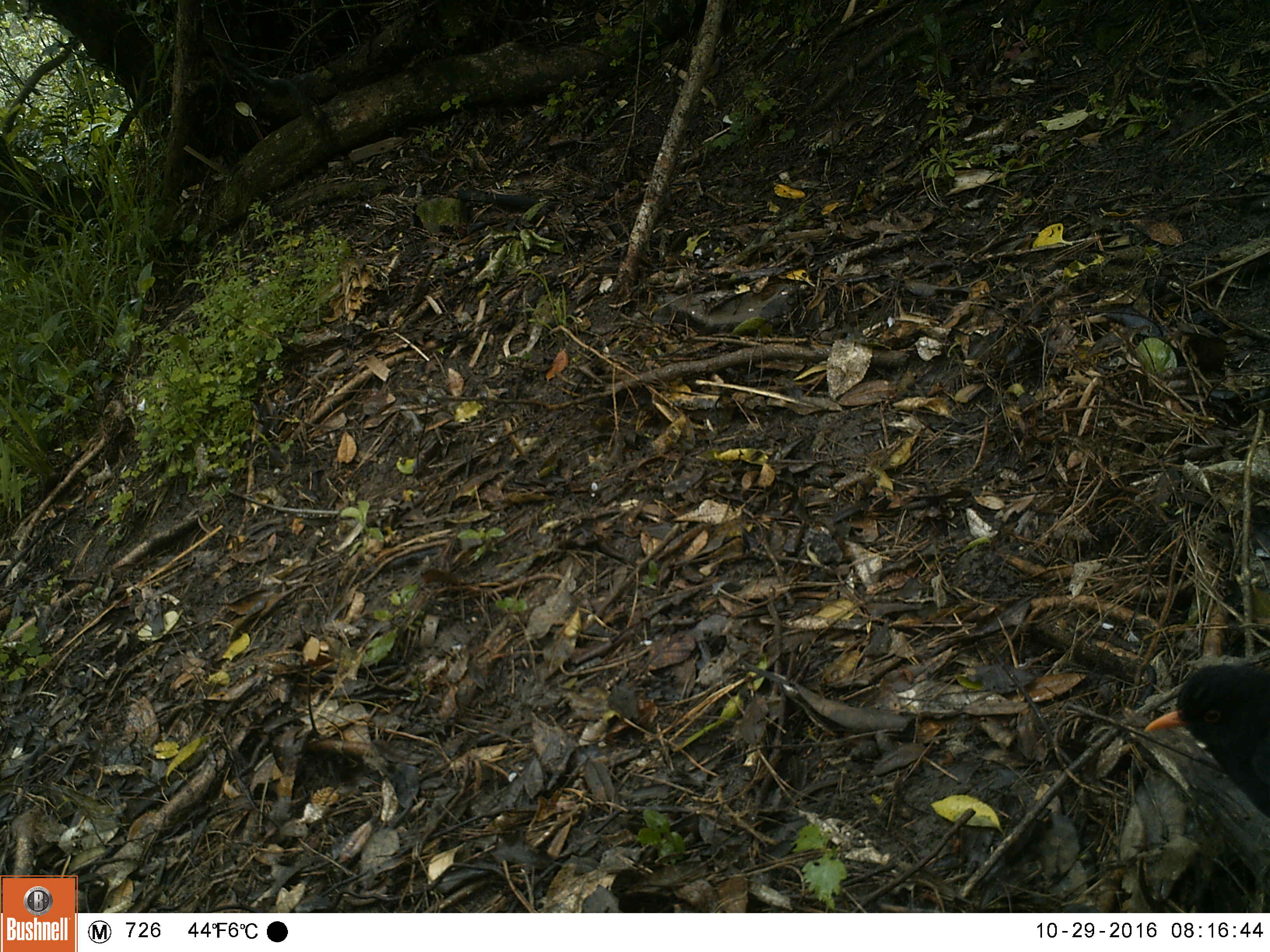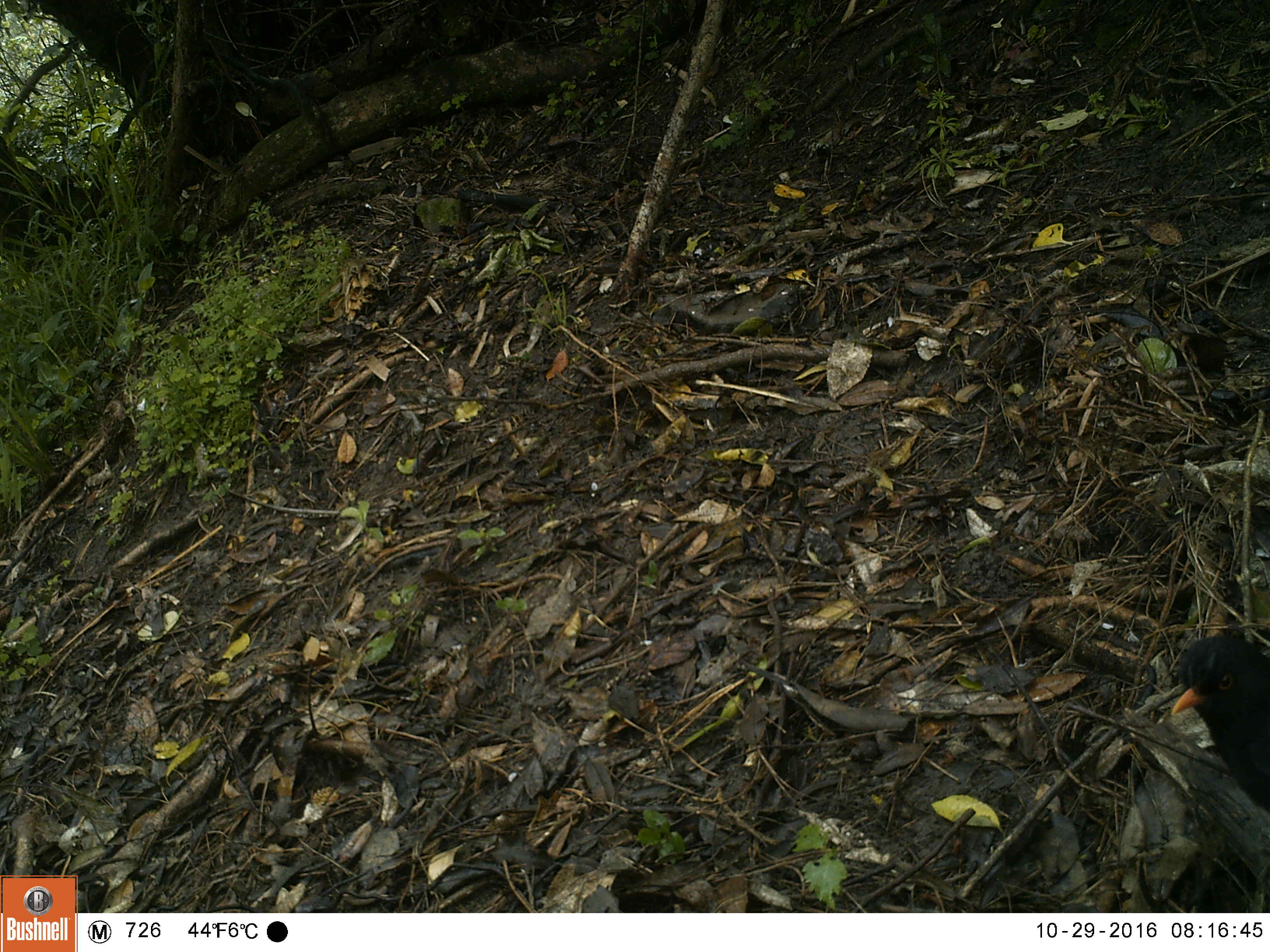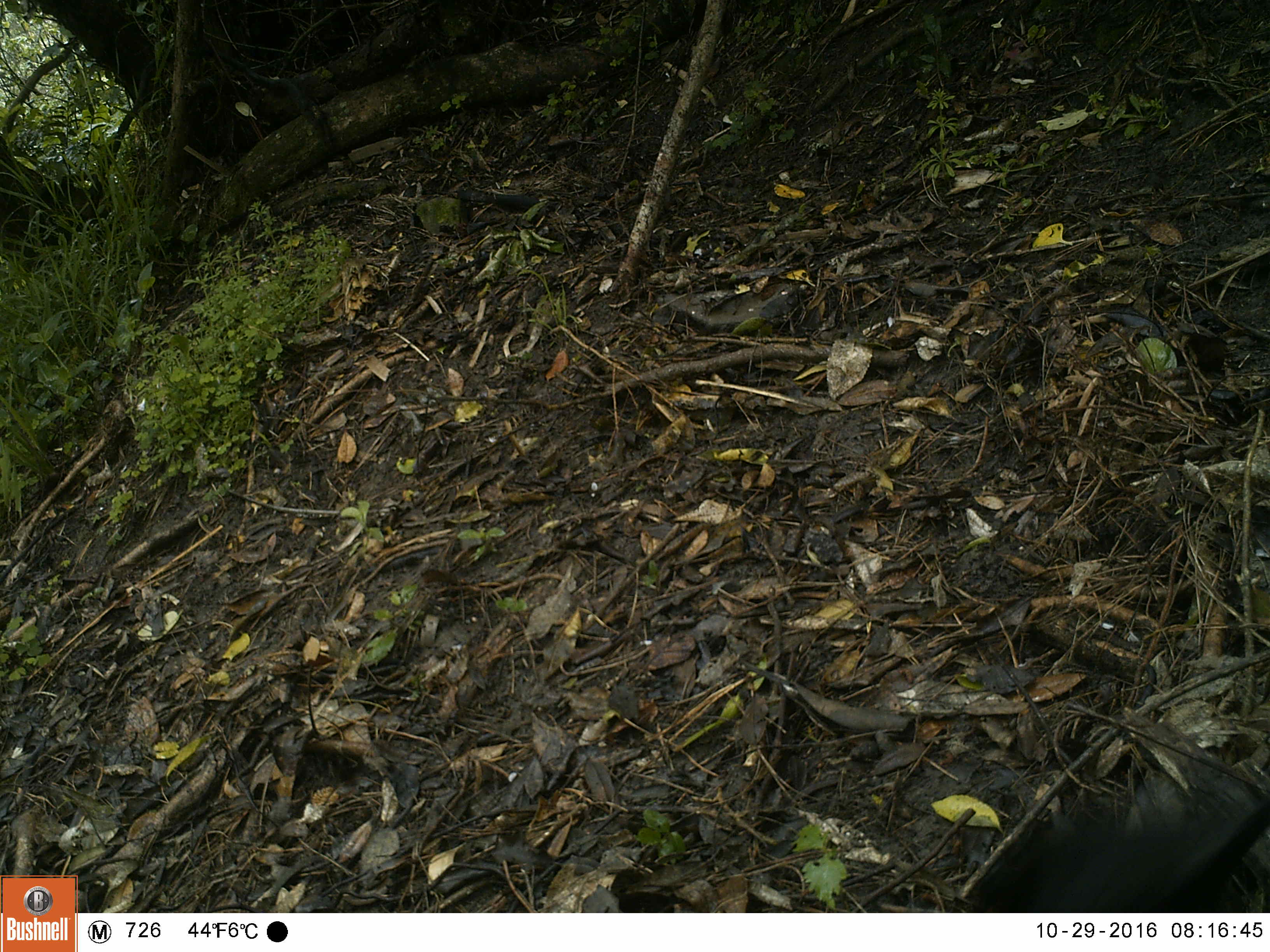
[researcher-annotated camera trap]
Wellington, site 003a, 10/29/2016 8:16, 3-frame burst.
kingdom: Animalia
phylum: Chordata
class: Aves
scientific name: Aves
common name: bird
Bird (Aves).